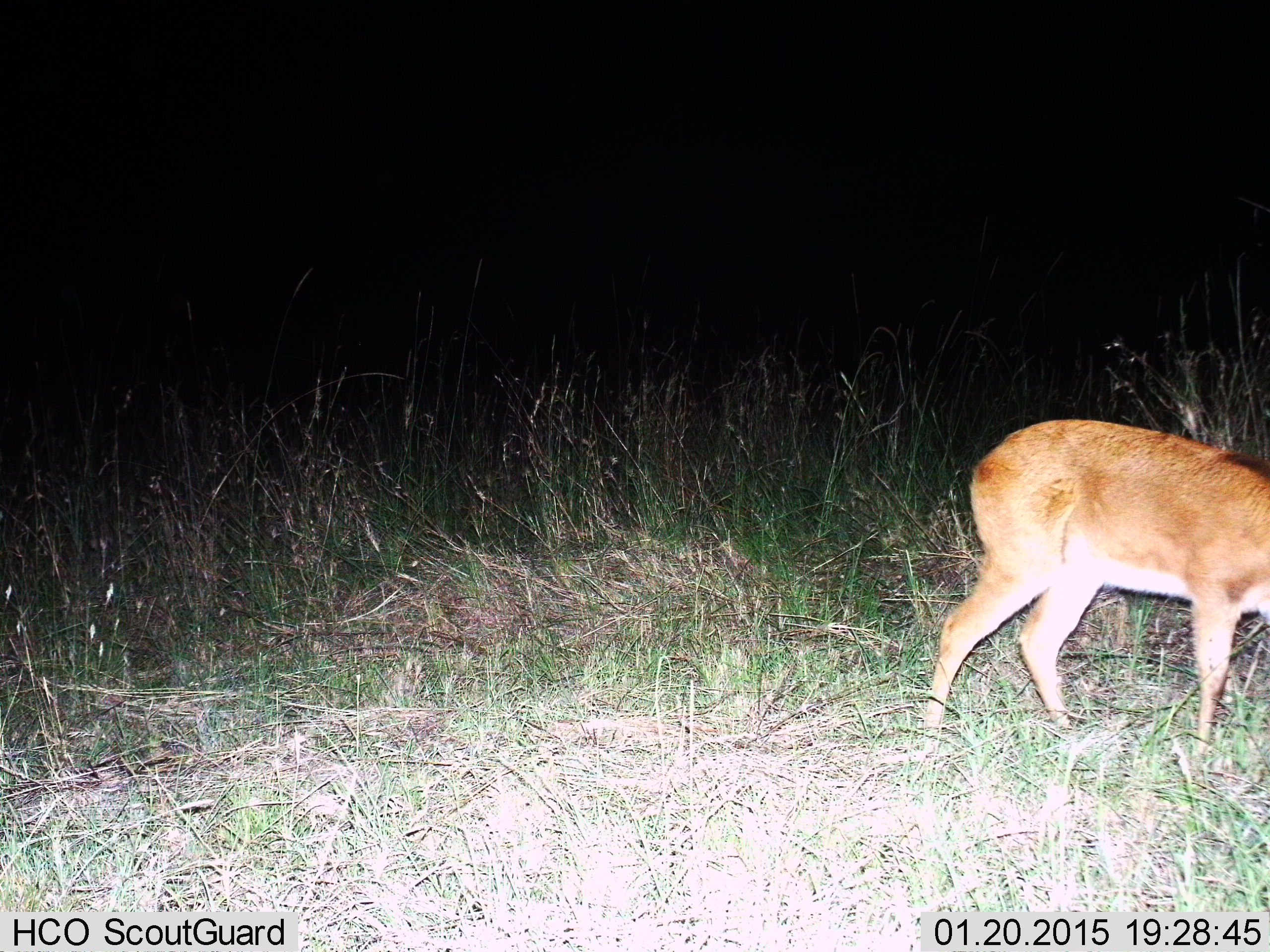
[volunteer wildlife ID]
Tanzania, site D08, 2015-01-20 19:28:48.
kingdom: Animalia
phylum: Chordata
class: Mammalia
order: Artiodactyla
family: Bovidae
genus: Redunca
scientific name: Redunca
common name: reedbuck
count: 1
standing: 33%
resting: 0%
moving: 22%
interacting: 0%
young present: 0%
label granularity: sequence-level